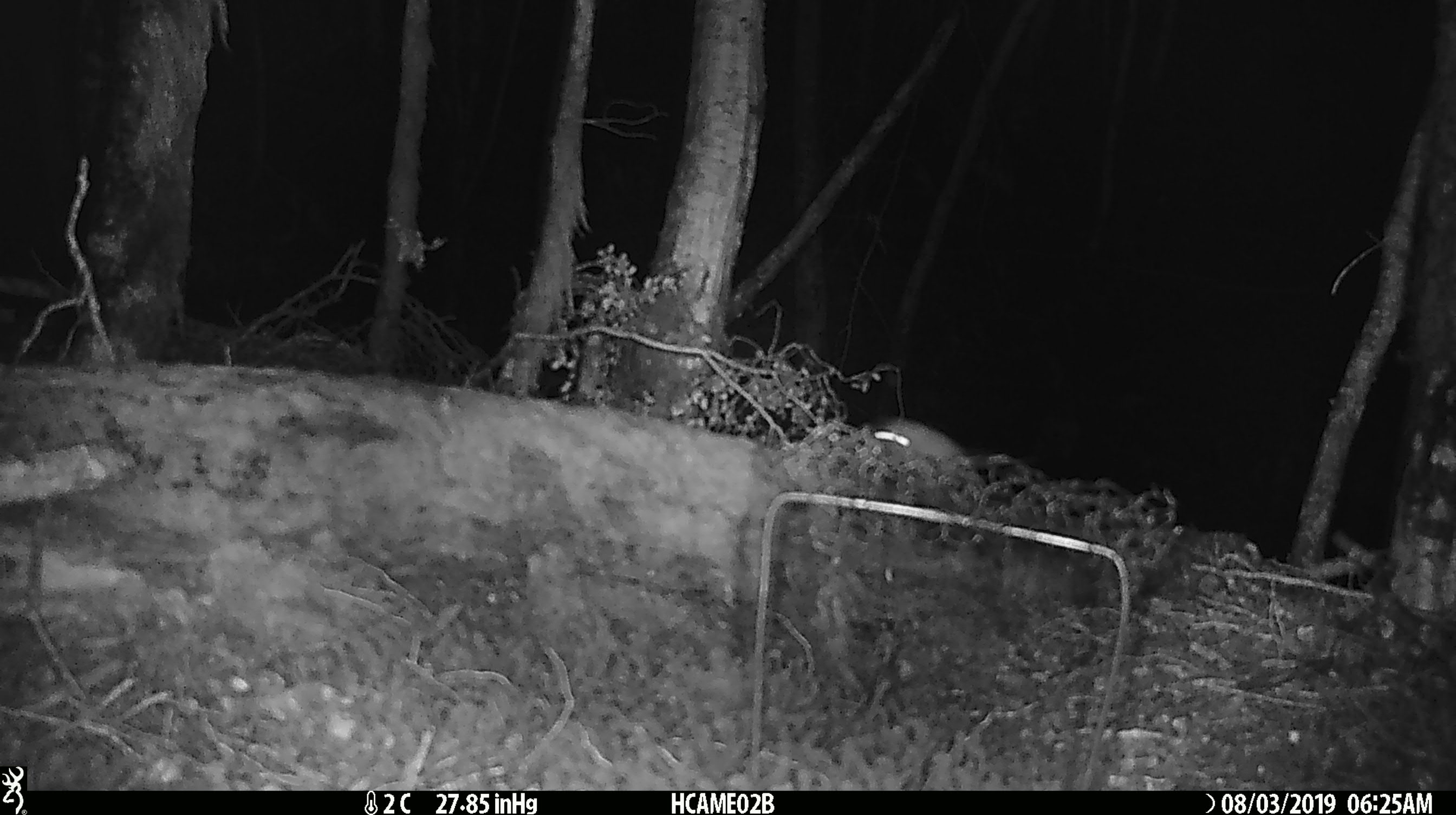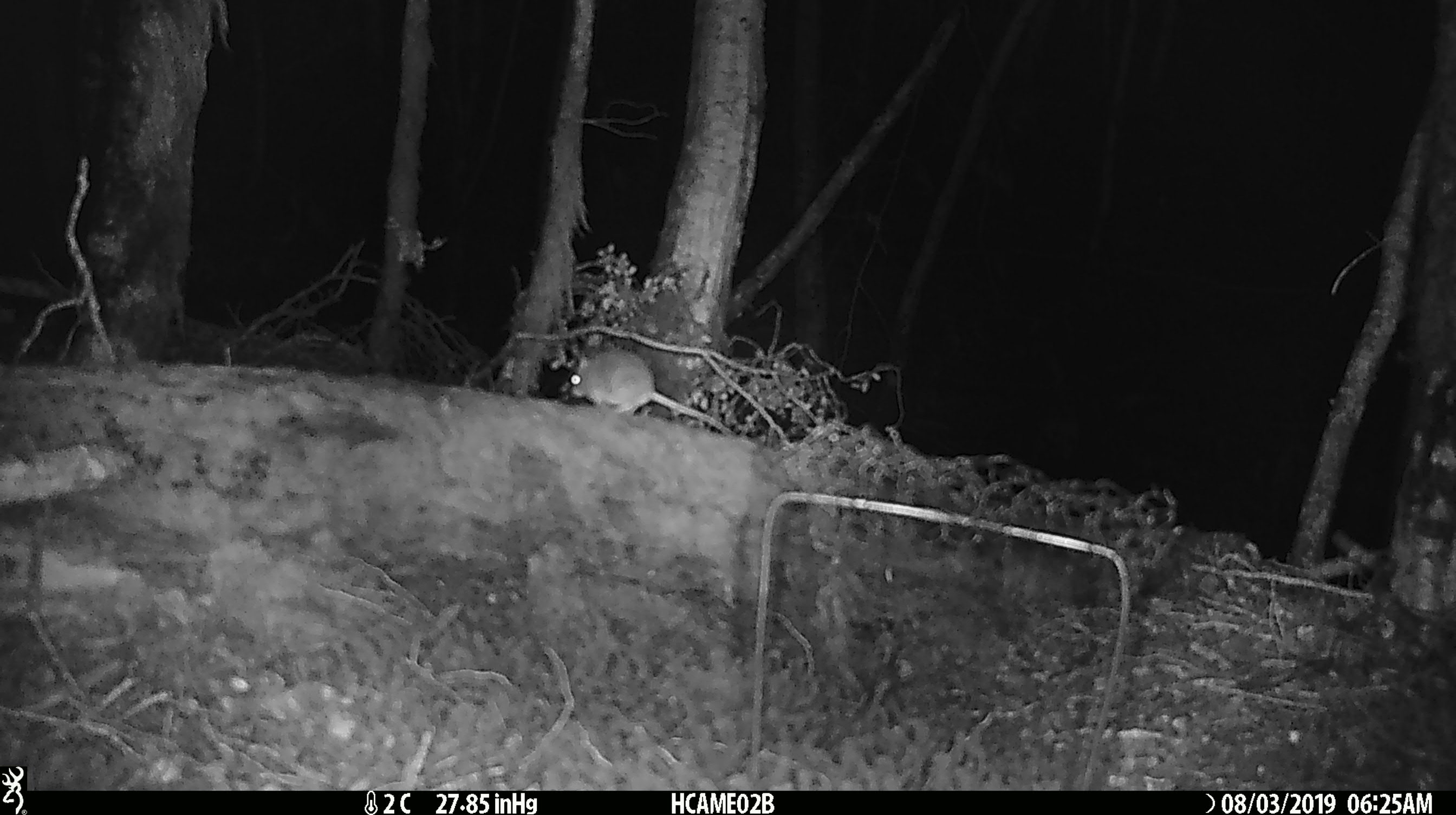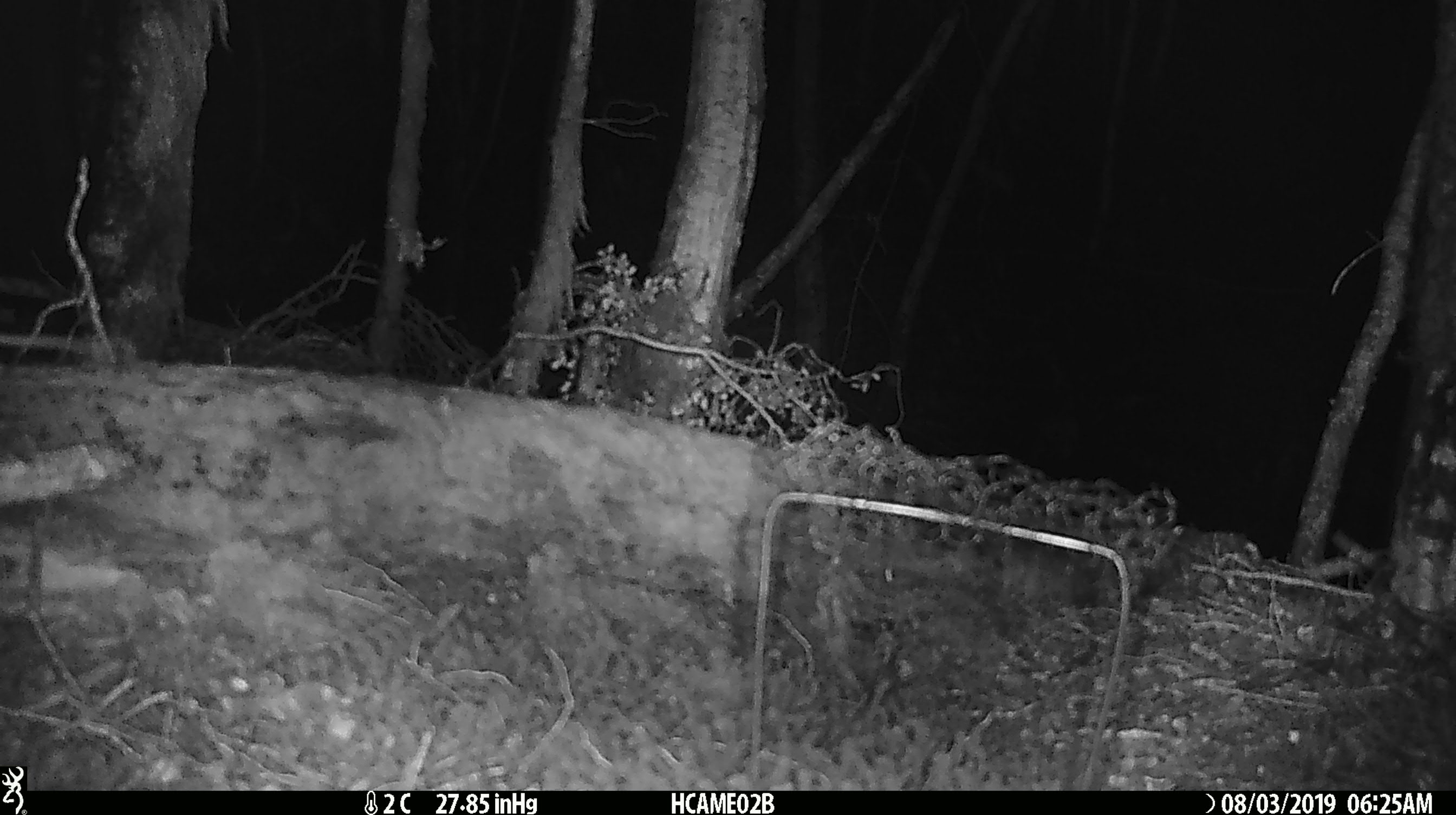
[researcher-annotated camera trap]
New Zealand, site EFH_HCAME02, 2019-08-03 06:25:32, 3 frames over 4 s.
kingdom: Animalia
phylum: Chordata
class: Mammalia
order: Rodentia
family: Muridae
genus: Mus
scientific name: Mus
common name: mouse